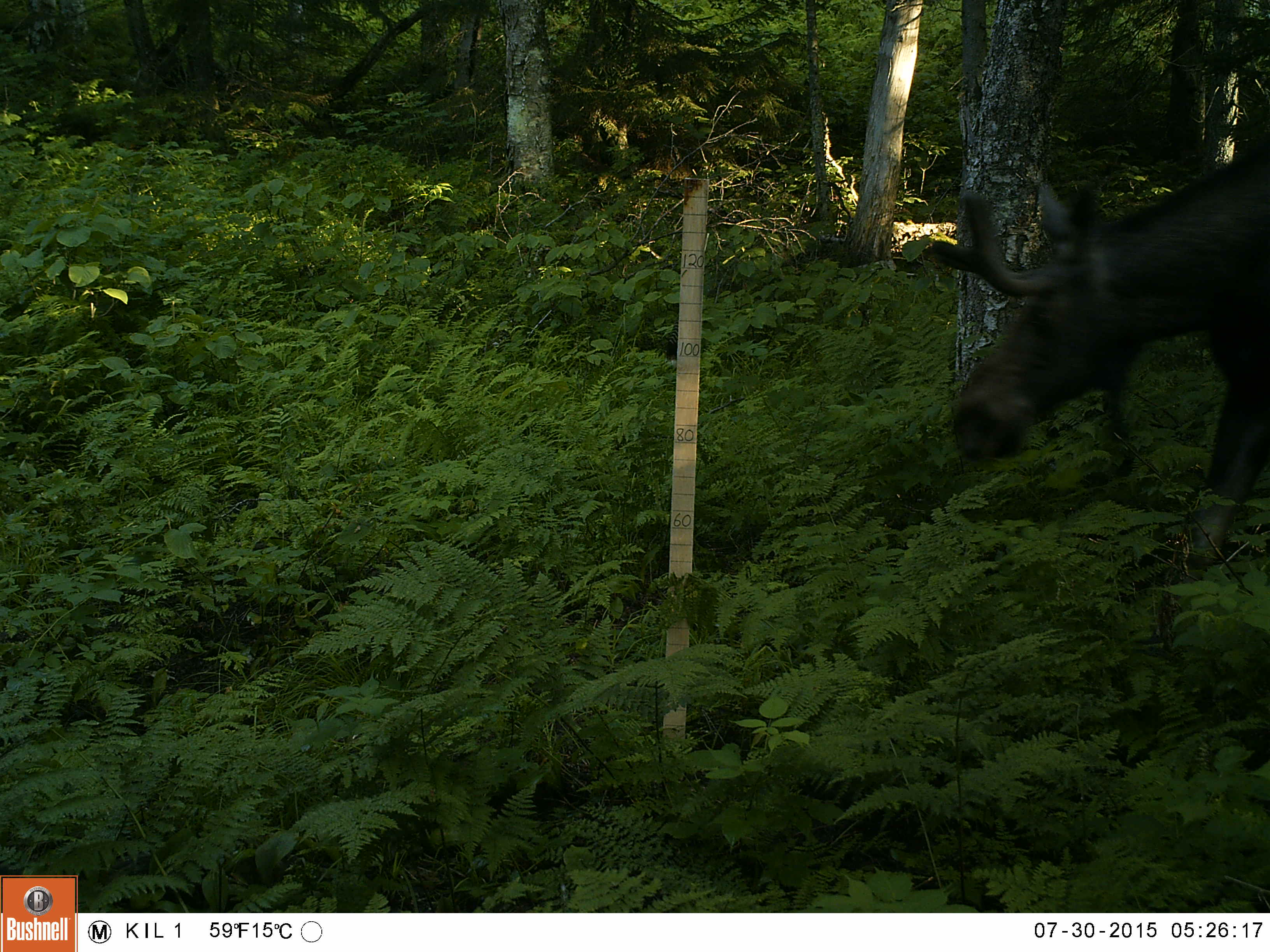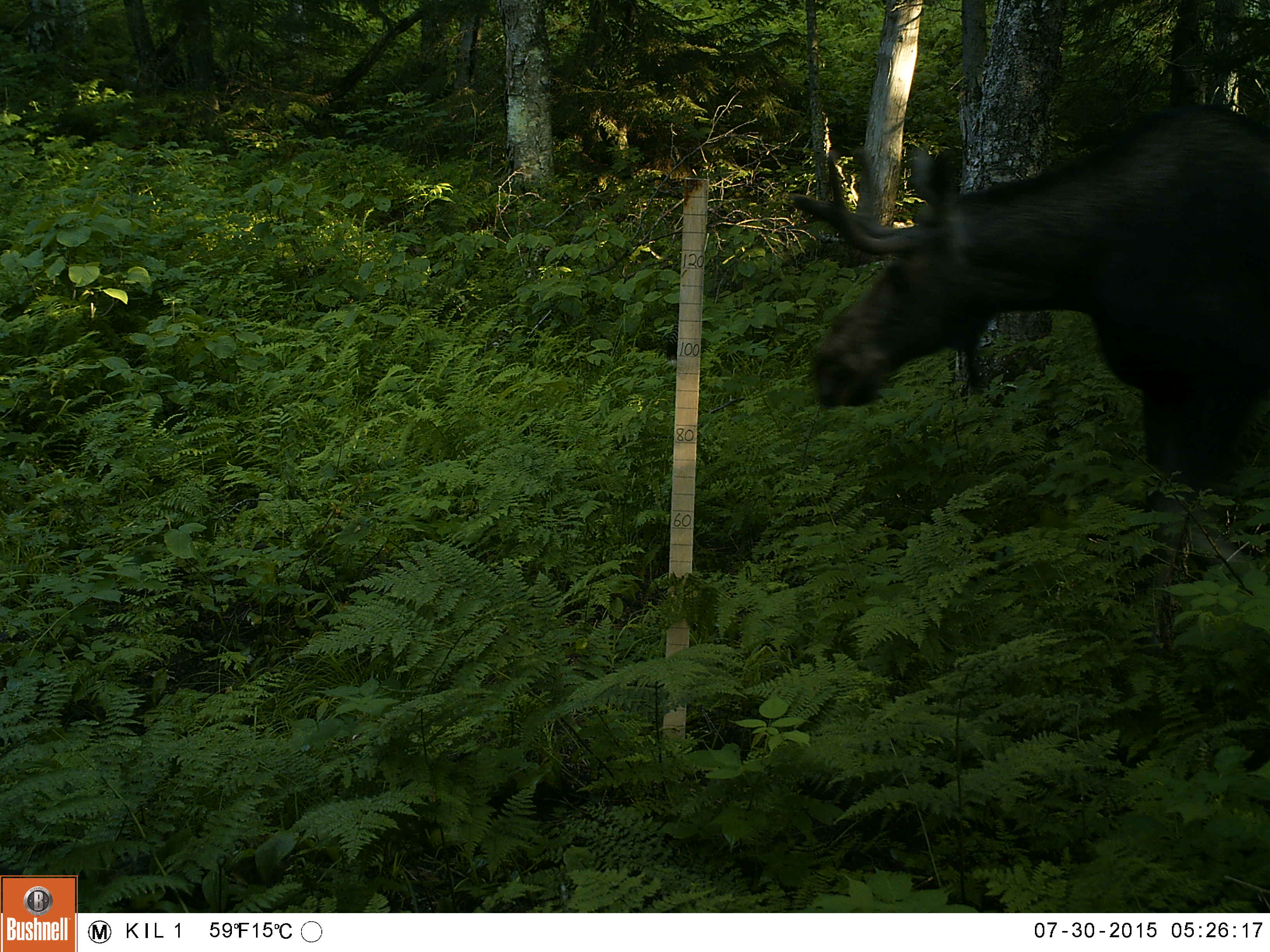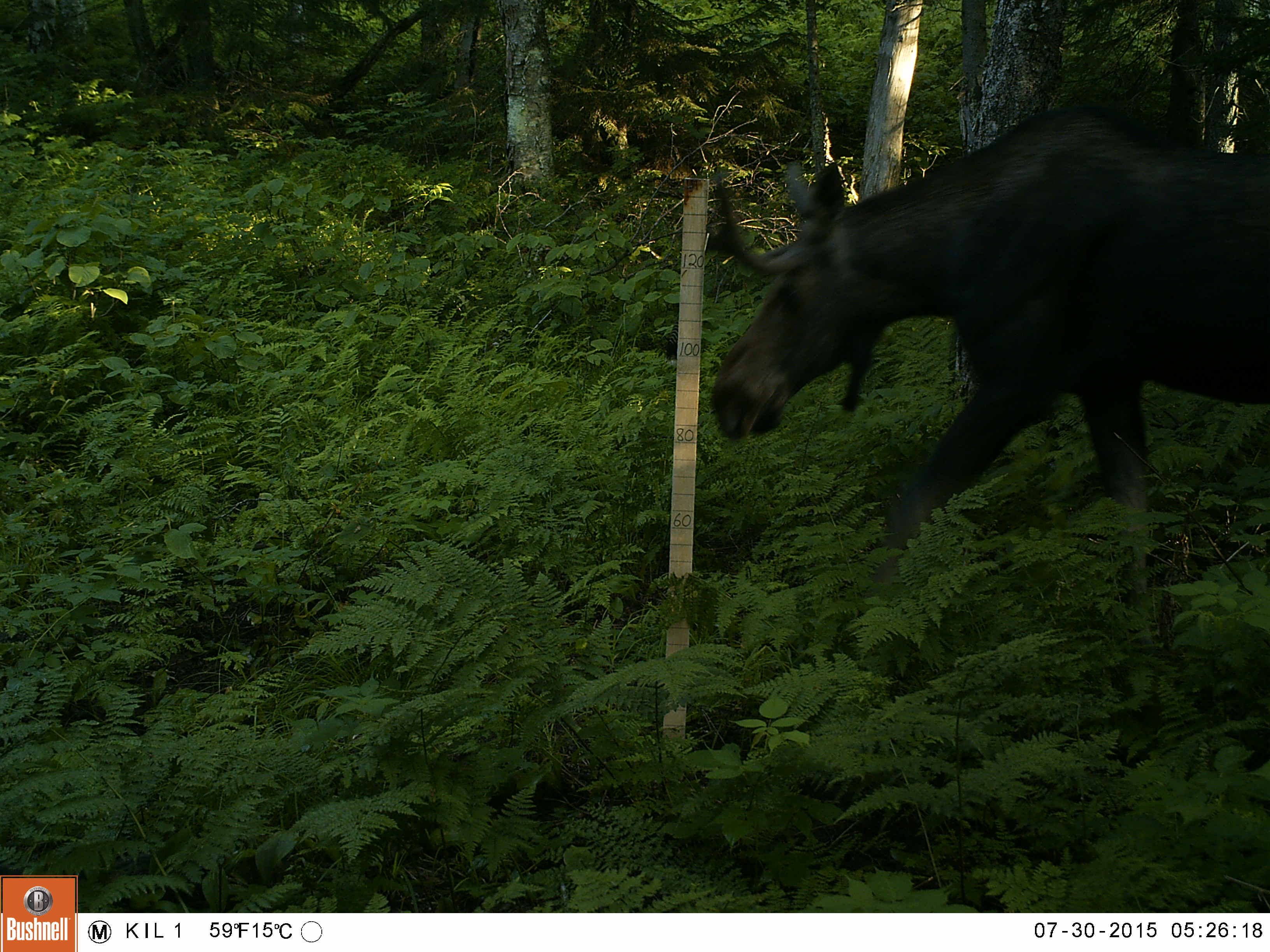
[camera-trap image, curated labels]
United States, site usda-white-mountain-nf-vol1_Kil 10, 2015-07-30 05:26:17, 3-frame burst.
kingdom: Animalia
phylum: Chordata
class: Mammalia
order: Artiodactyla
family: Cervidae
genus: Alces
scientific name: Alces alces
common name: moose